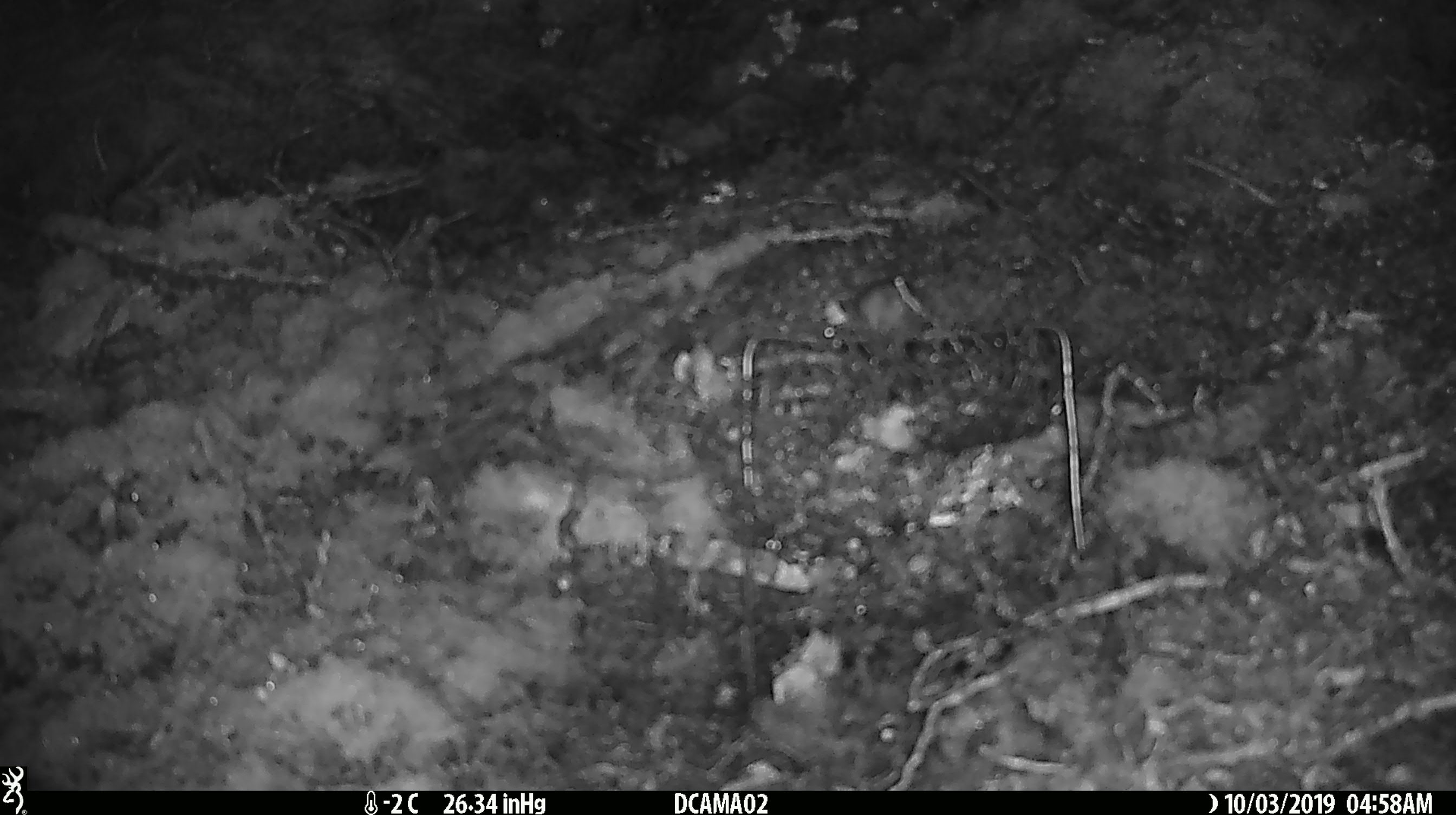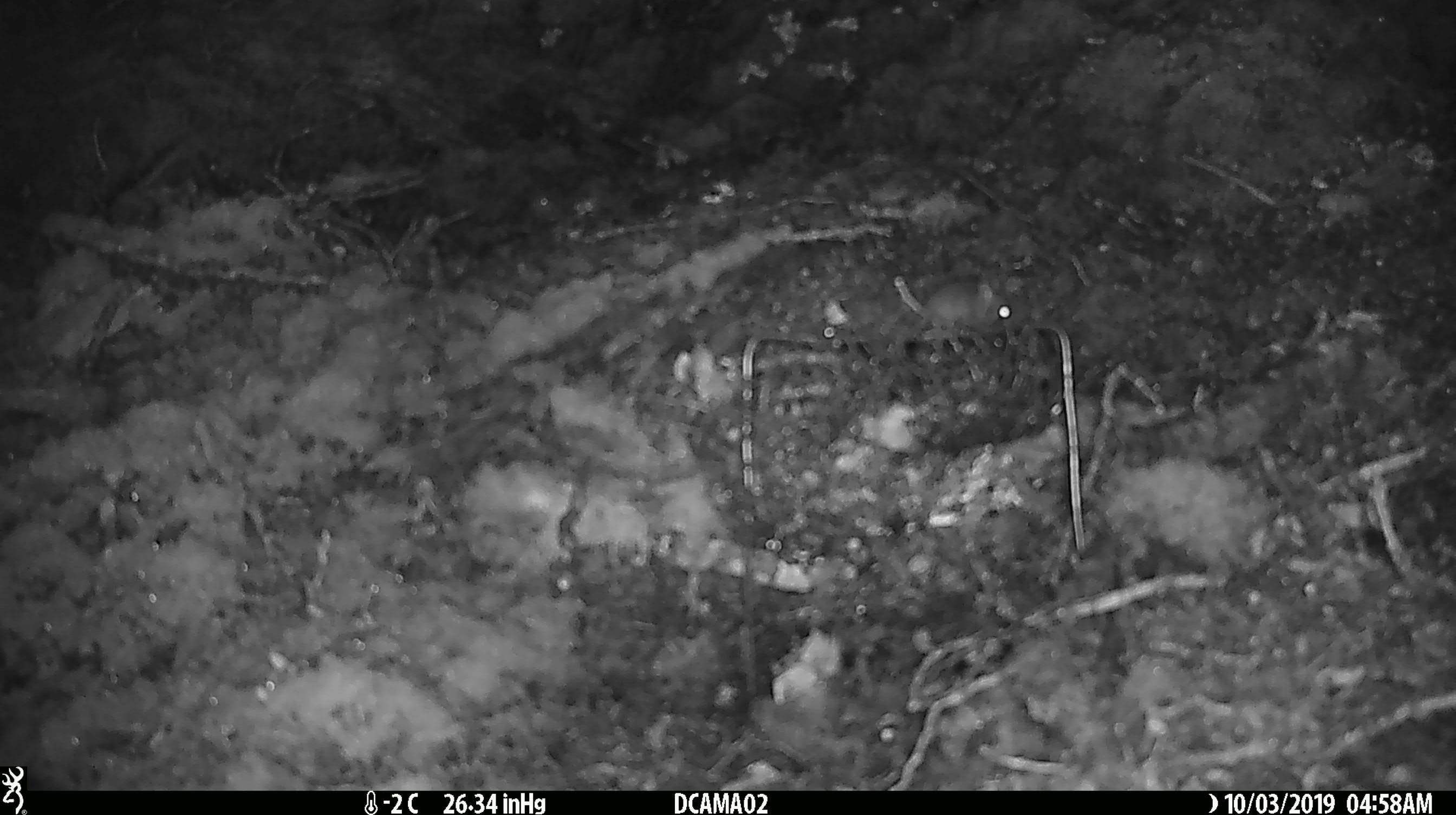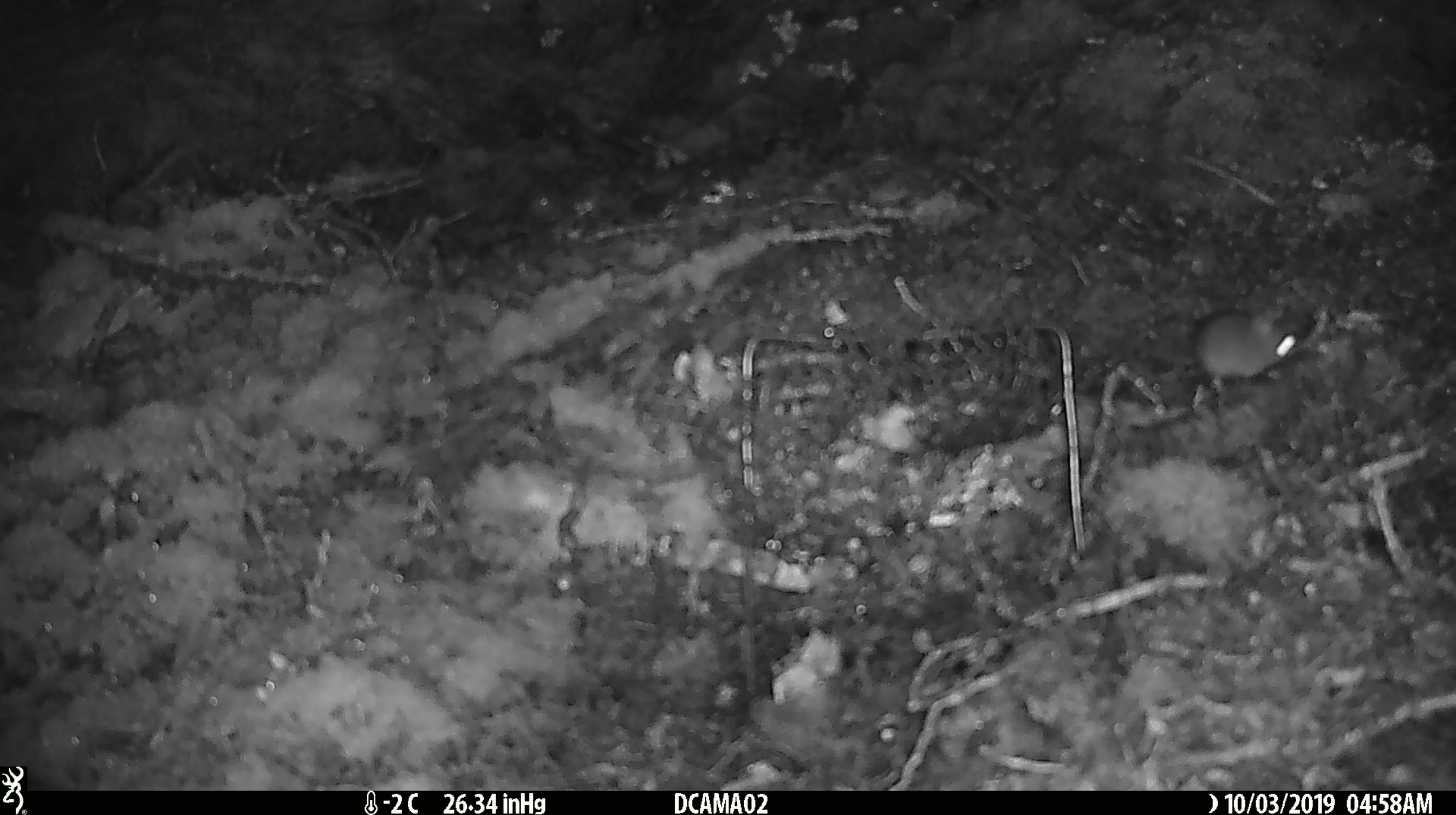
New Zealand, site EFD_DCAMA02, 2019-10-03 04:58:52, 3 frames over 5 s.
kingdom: Animalia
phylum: Chordata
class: Mammalia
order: Rodentia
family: Muridae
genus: Mus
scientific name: Mus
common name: mouse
Mouse (Mus).